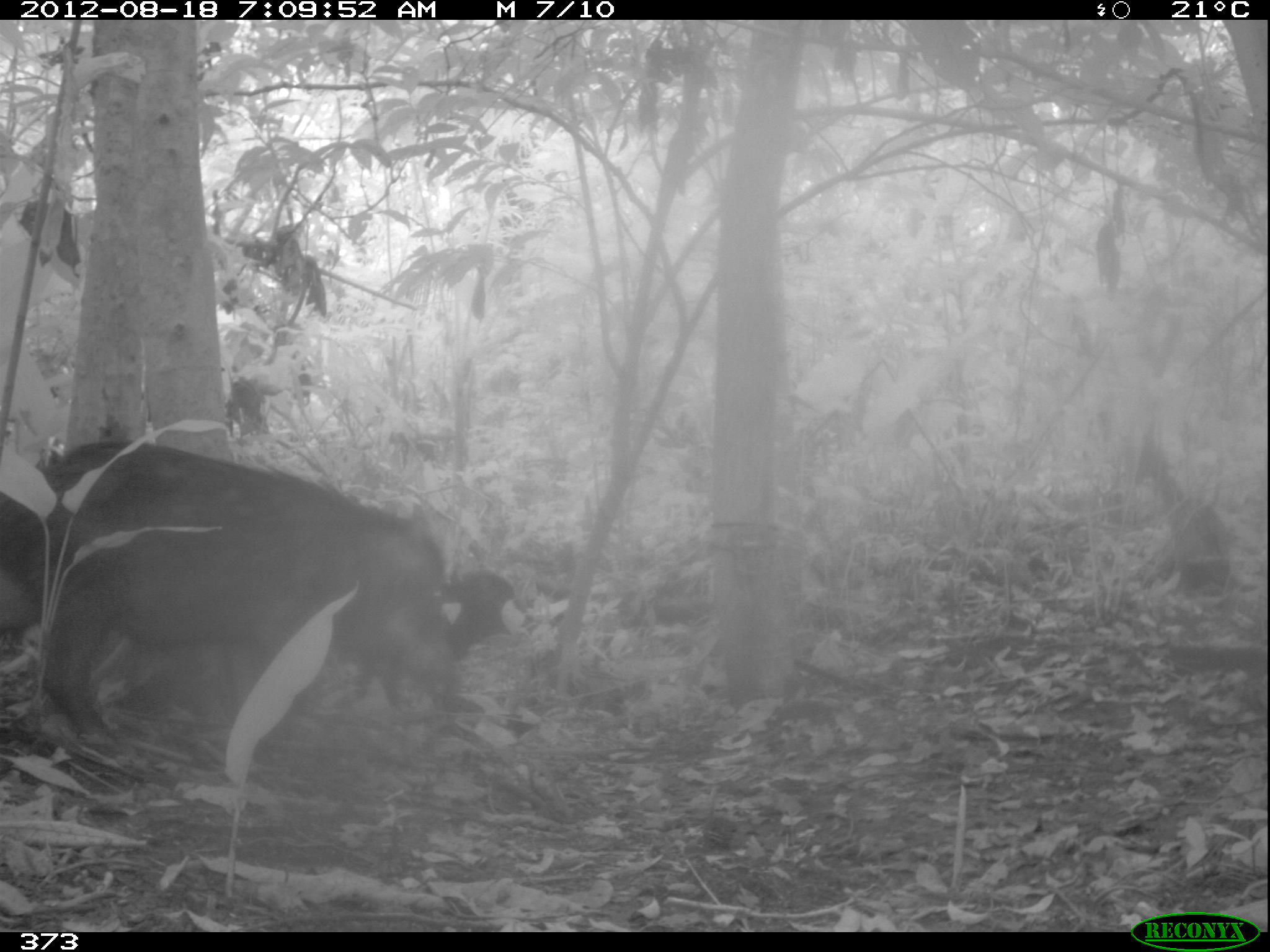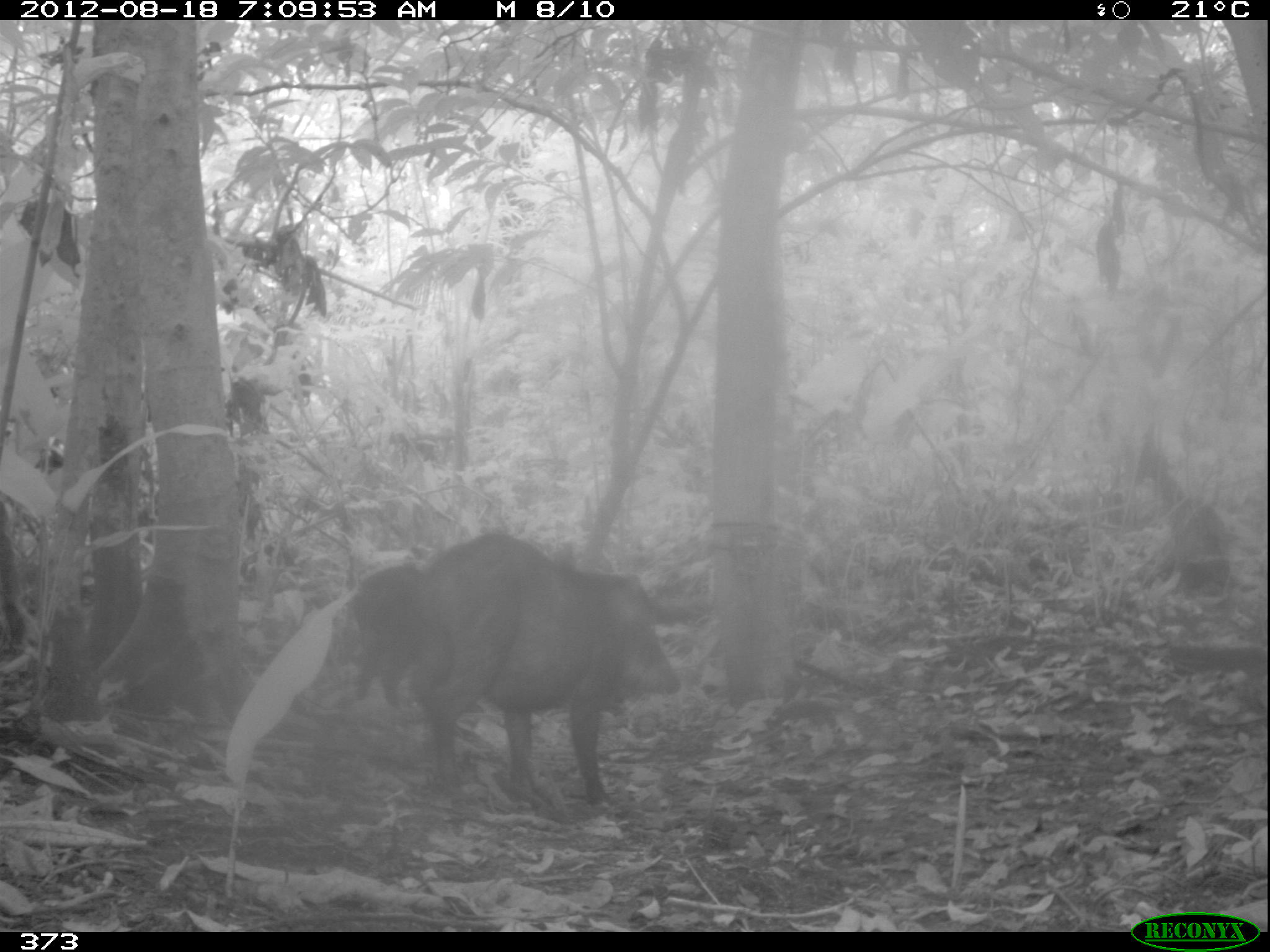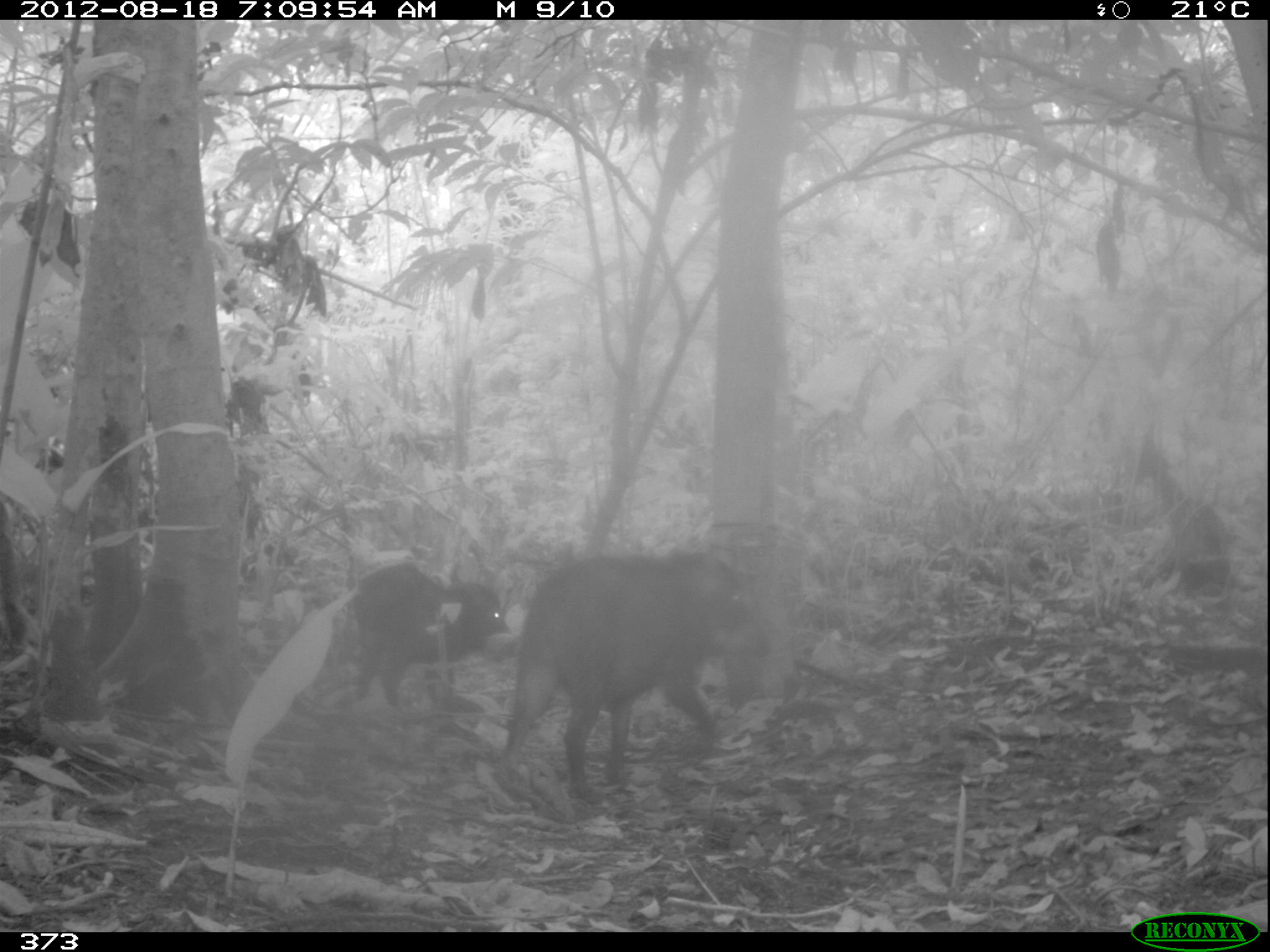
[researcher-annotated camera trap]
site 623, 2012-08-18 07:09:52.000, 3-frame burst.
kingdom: Animalia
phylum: Chordata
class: Mammalia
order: Artiodactyla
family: Tayassuidae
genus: Tayassu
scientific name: Tayassu pecari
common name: white-lipped peccary